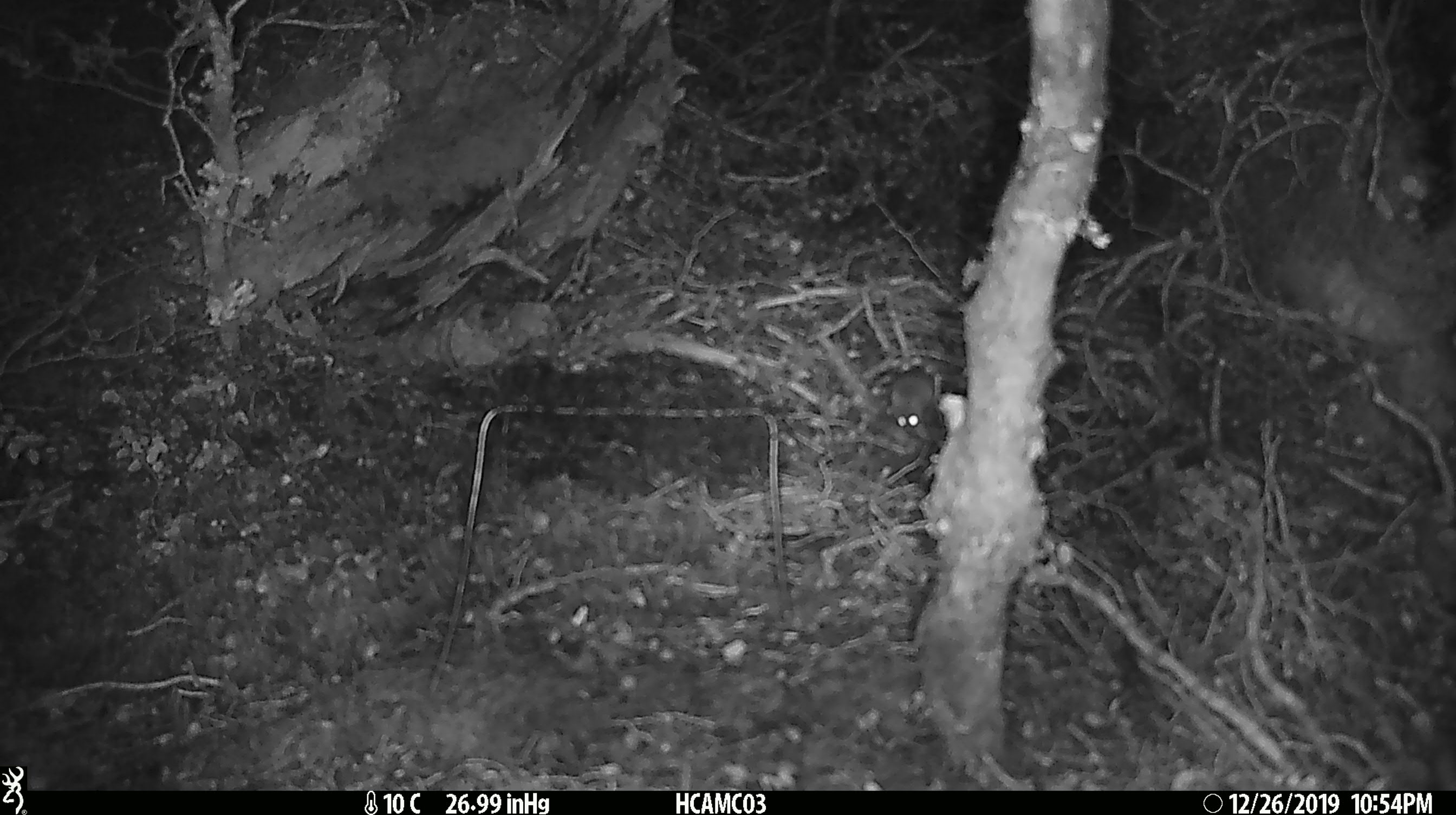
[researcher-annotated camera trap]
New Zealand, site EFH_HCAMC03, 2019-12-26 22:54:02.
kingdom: Animalia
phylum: Chordata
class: Mammalia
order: Rodentia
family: Muridae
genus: Mus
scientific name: Mus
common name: mouse